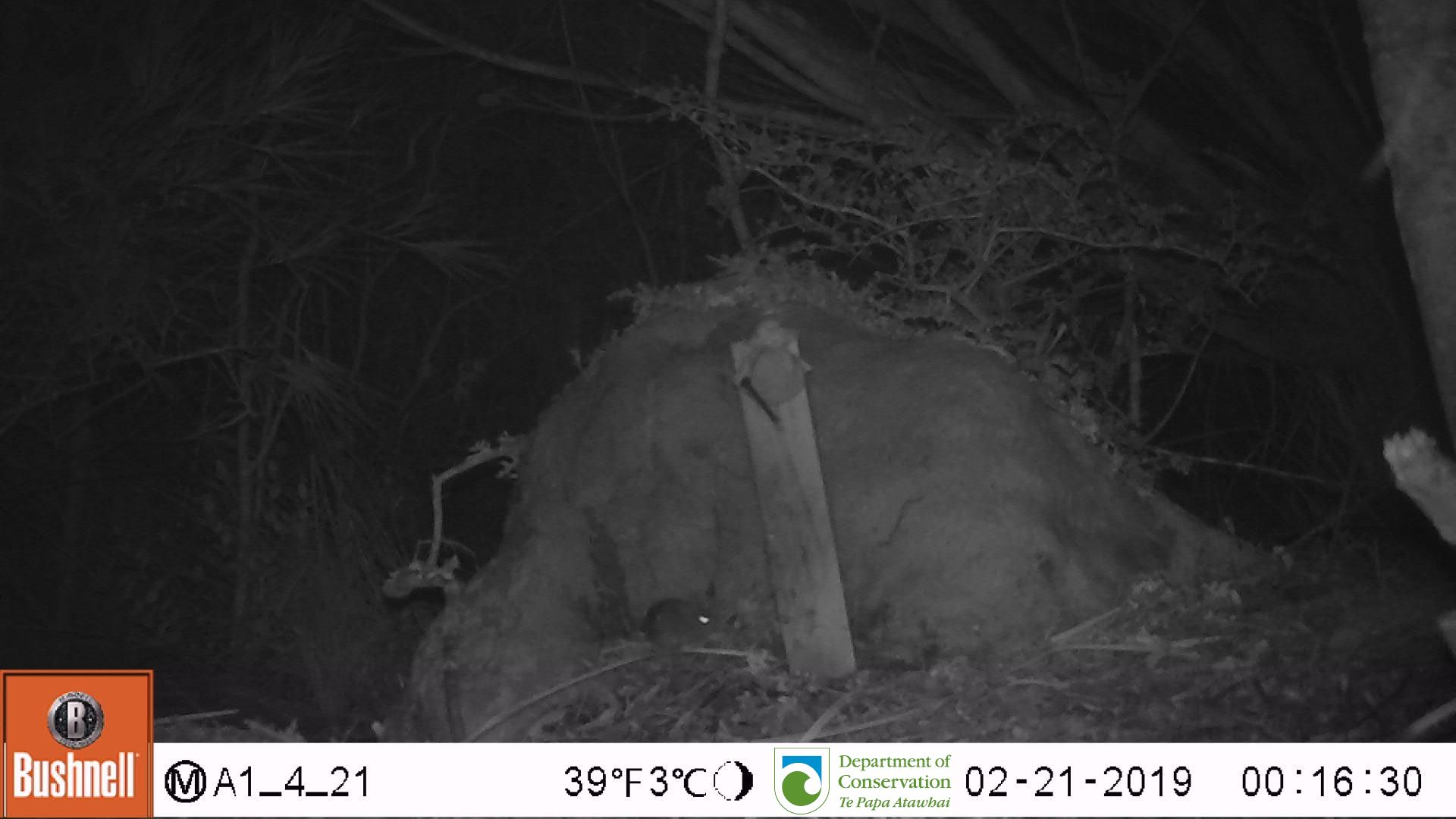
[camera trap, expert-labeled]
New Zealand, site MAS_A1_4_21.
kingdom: Animalia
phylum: Chordata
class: Mammalia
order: Rodentia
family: Muridae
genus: Mus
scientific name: Mus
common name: mouse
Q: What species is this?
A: Mouse (Mus).